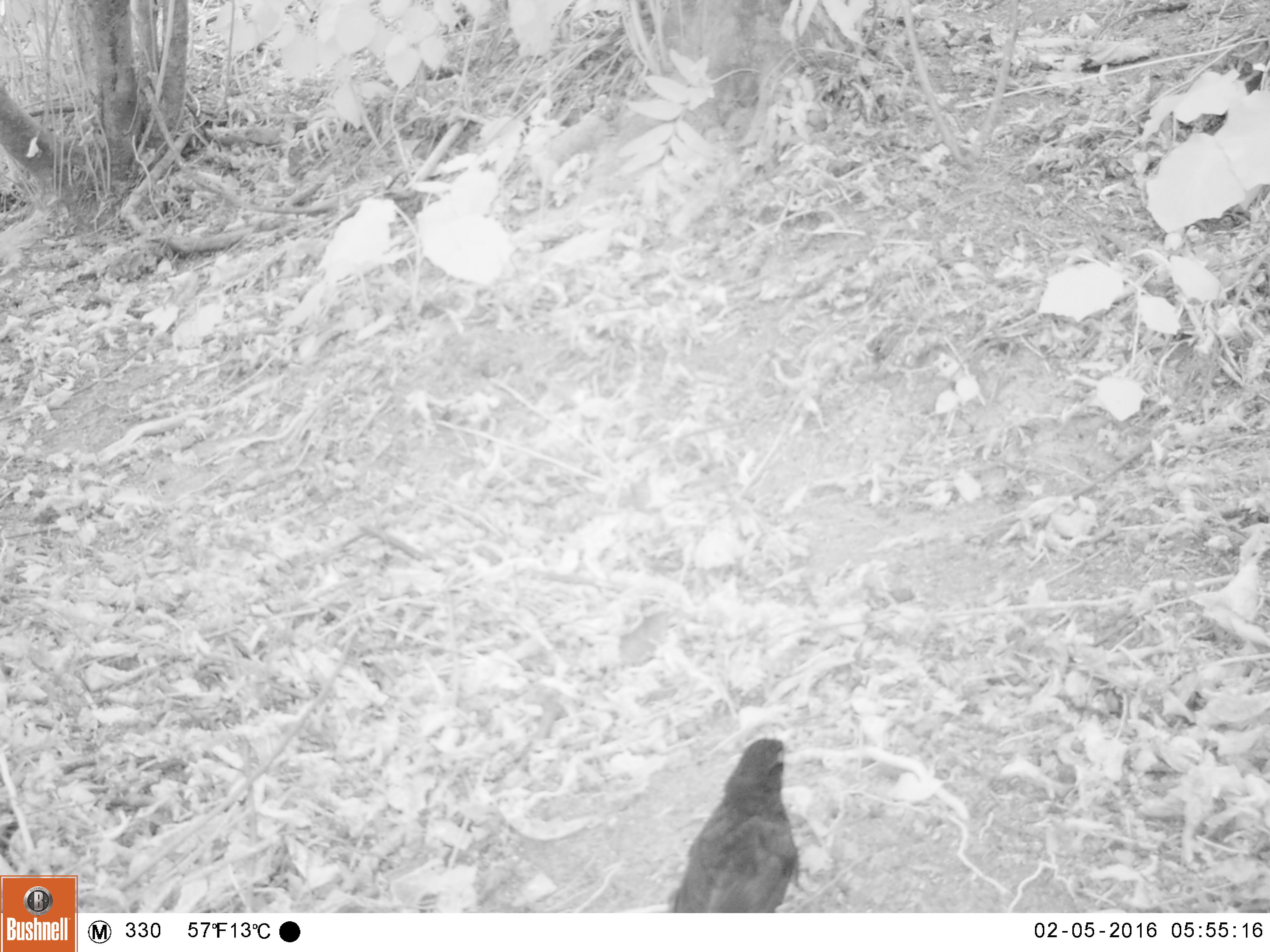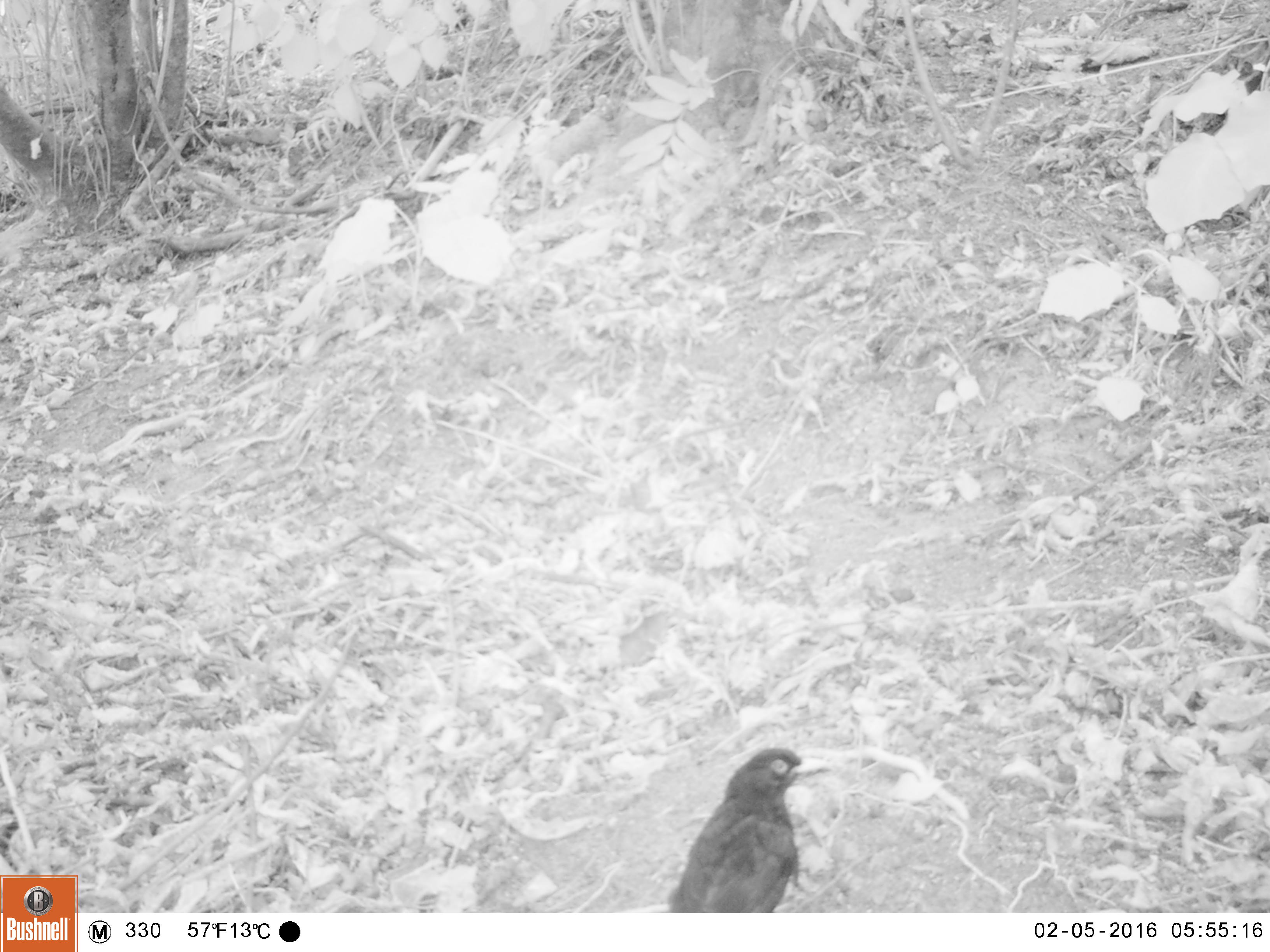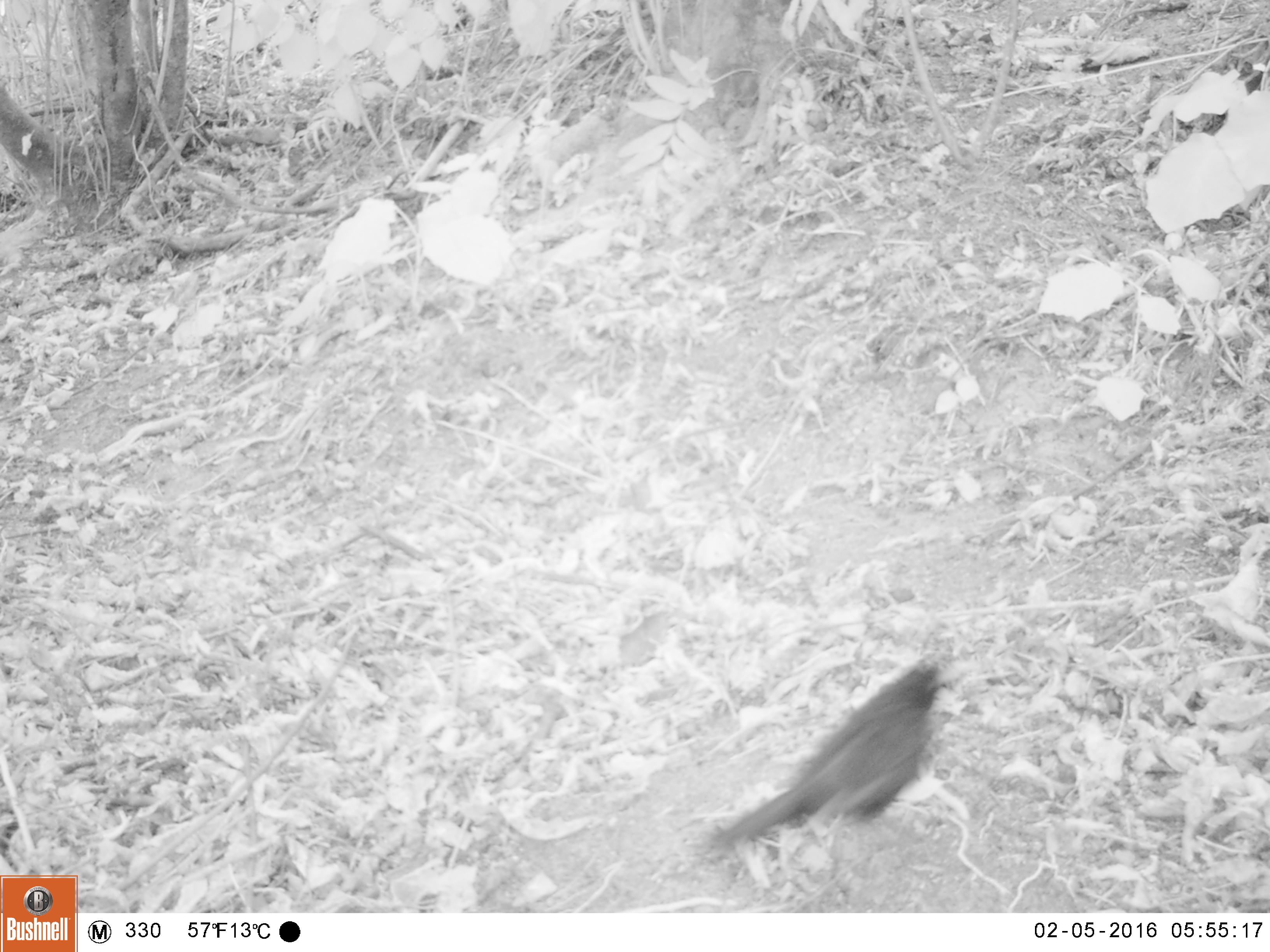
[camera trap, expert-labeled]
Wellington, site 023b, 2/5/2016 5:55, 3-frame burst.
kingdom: Animalia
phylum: Chordata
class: Aves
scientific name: Aves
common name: bird